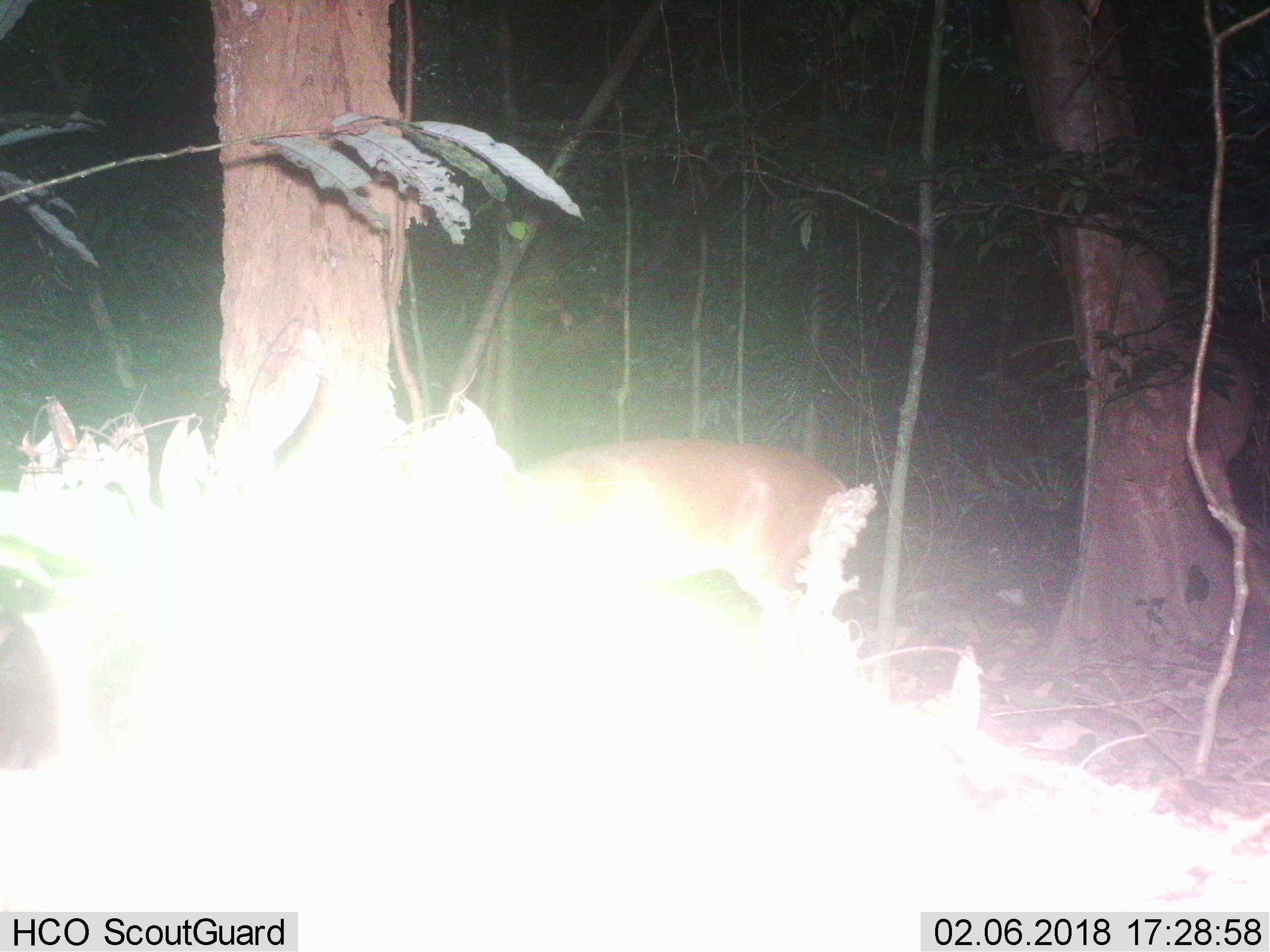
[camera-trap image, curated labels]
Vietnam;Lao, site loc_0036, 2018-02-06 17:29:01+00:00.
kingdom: Animalia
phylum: Chordata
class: Mammalia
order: Artiodactyla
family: Cervidae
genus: Muntiacus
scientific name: Muntiacus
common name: muntjacs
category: unidentified muntjac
Unidentified muntjac (muntjacs) (Muntiacus). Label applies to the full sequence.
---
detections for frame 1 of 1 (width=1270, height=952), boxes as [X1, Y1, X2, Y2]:
unidentified muntjac: [521, 435, 851, 618]